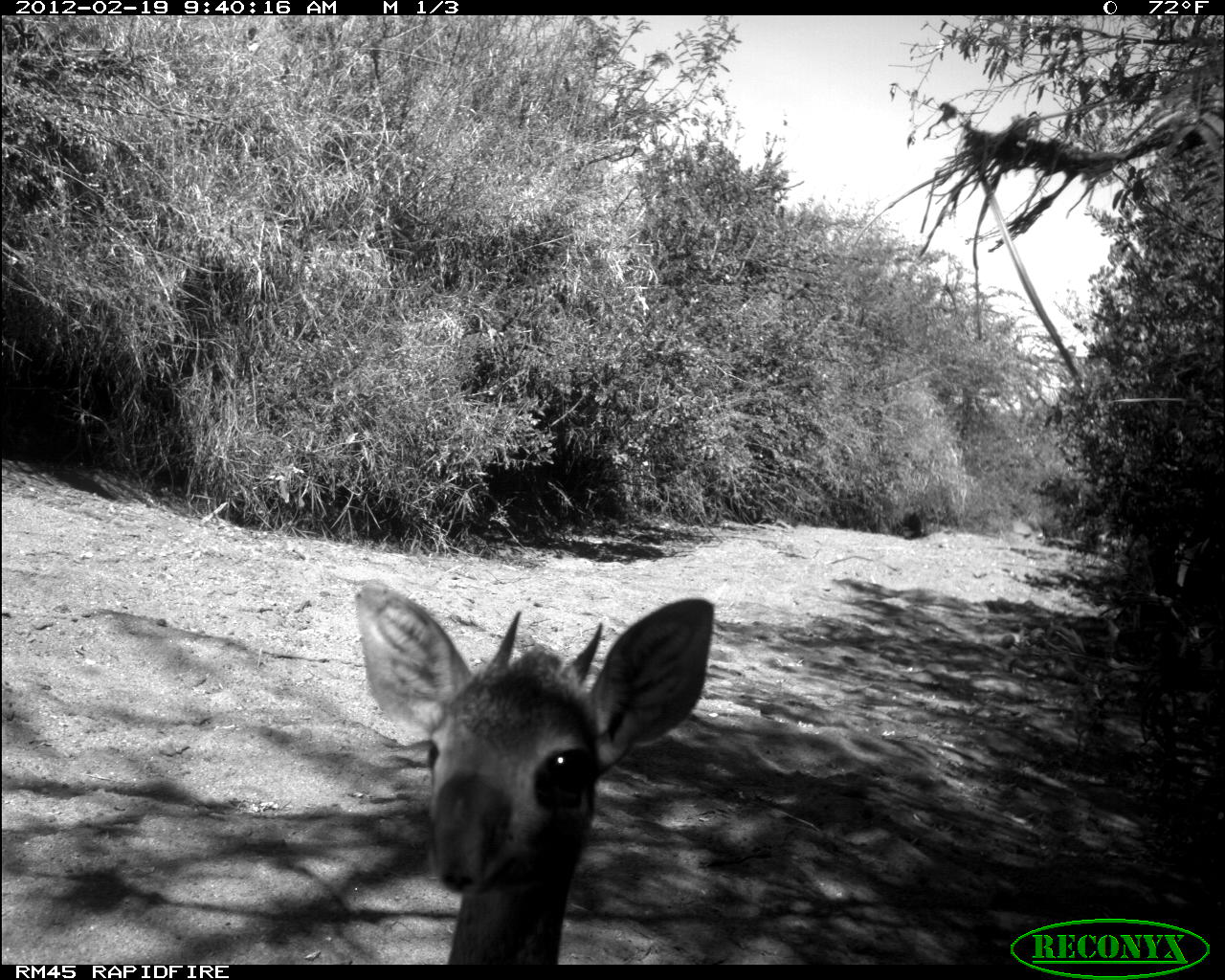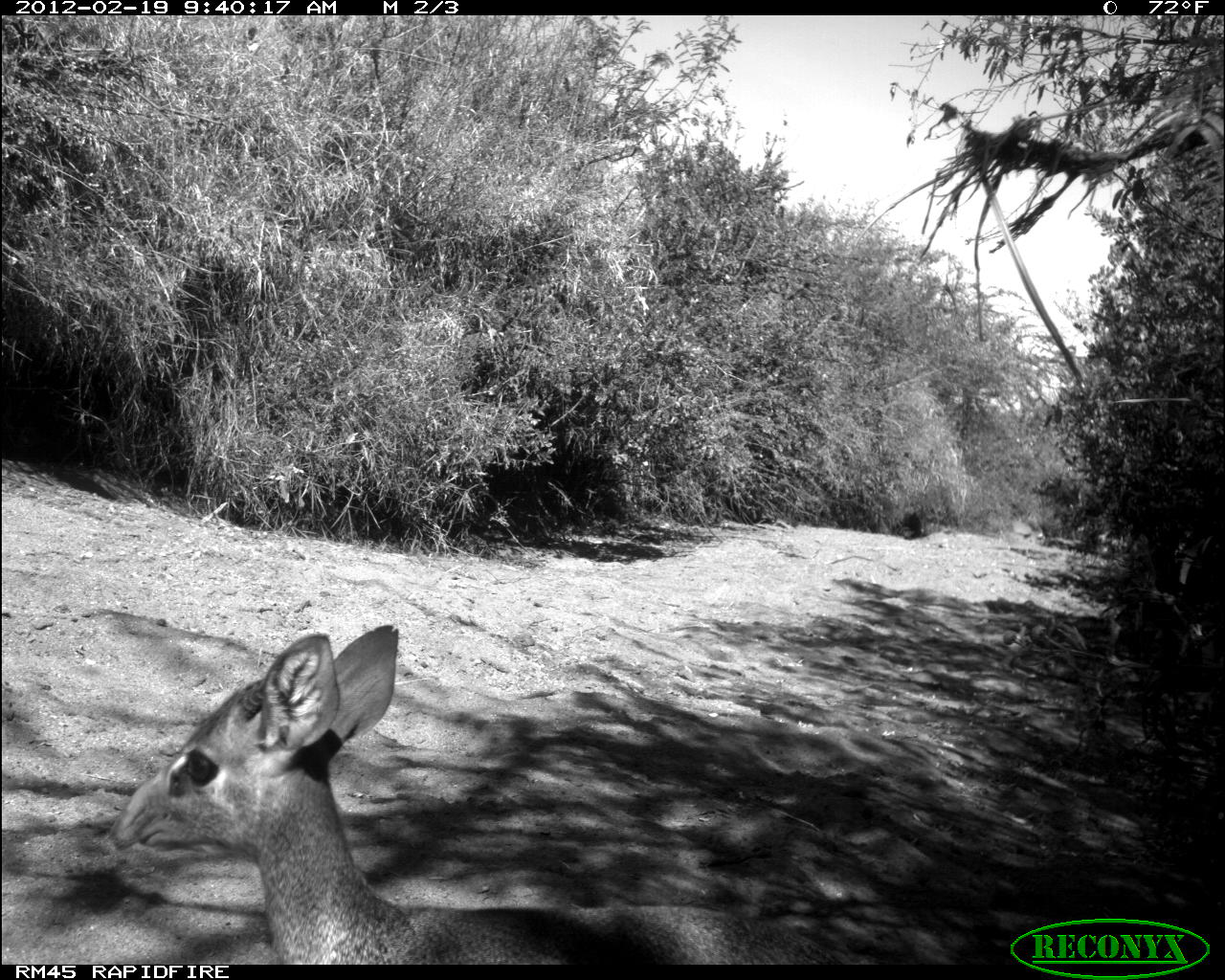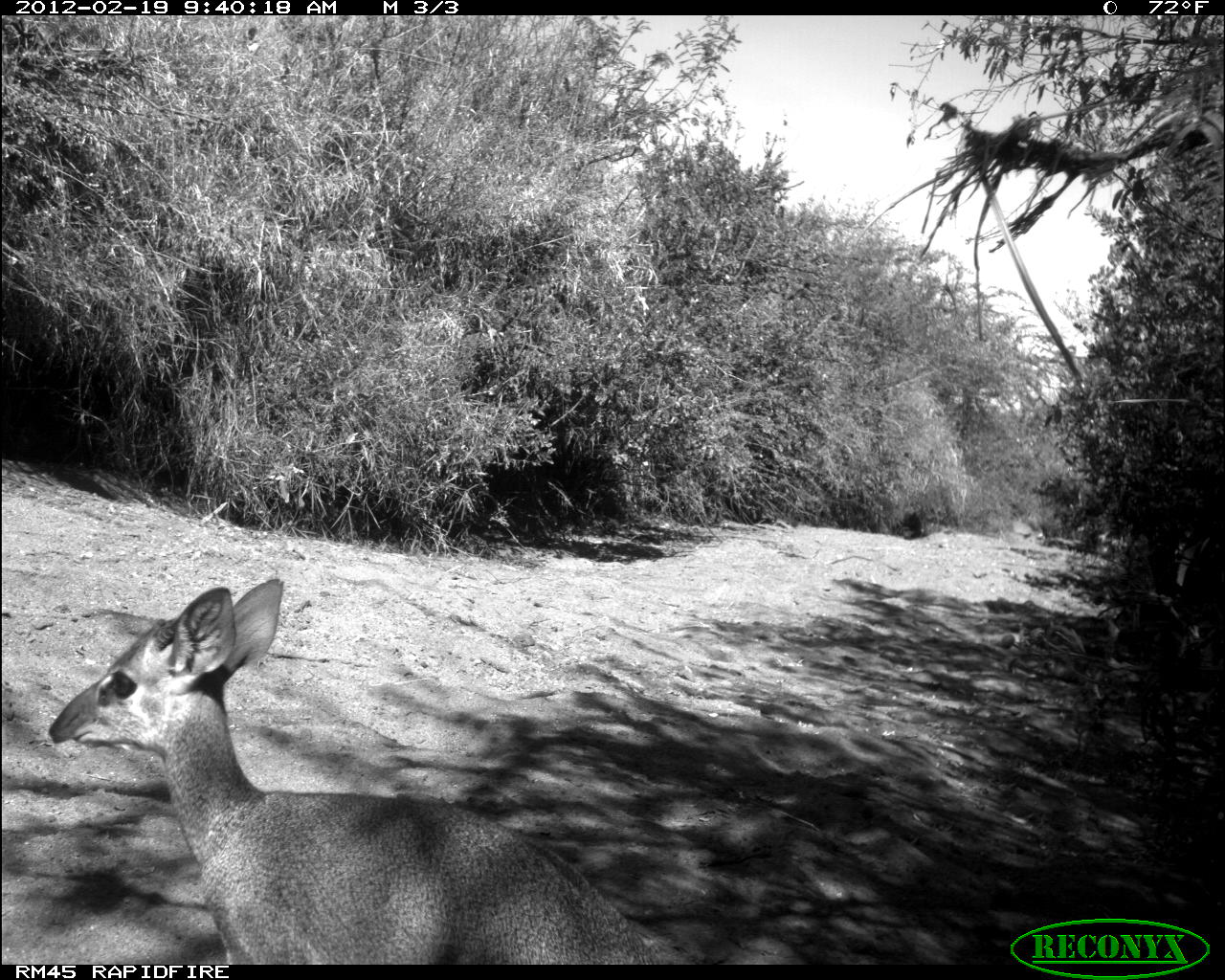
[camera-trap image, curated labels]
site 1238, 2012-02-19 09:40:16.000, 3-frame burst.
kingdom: Animalia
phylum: Chordata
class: Mammalia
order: Artiodactyla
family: Bovidae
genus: Madoqua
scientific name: Madoqua guentheri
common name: günther's dik-dik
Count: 1.